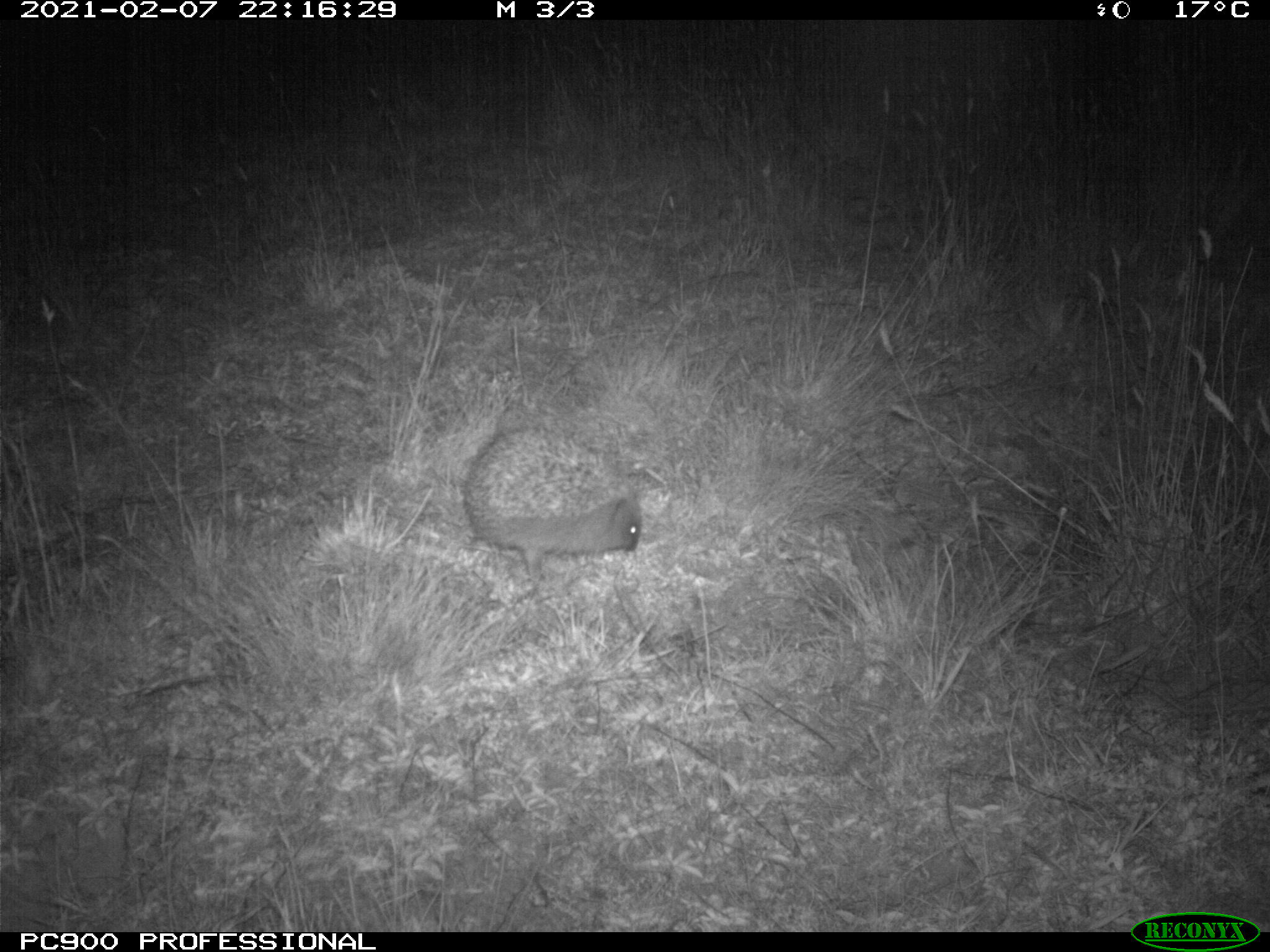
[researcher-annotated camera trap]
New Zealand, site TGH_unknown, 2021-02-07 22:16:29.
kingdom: Animalia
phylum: Chordata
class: Mammalia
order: Eulipotyphla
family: Erinaceidae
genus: Erinaceus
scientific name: Erinaceus europaeus europaeus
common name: european hedgehog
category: hedgehog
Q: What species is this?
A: Hedgehog (european hedgehog) (Erinaceus europaeus europaeus).